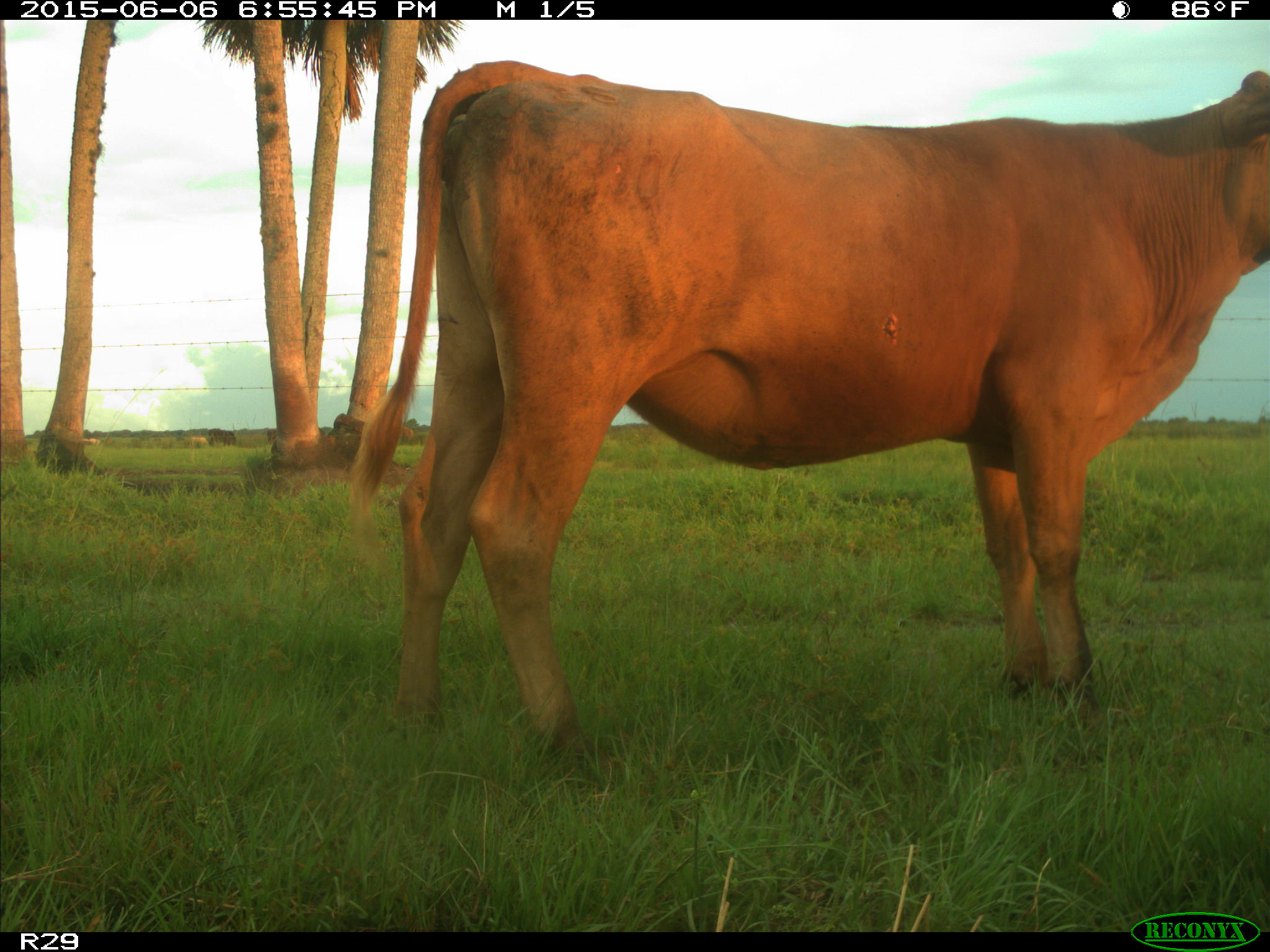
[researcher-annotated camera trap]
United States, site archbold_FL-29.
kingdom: Animalia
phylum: Chordata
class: Mammalia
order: Artiodactyla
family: Bovidae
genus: Bos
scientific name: Bos taurus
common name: domestic cow